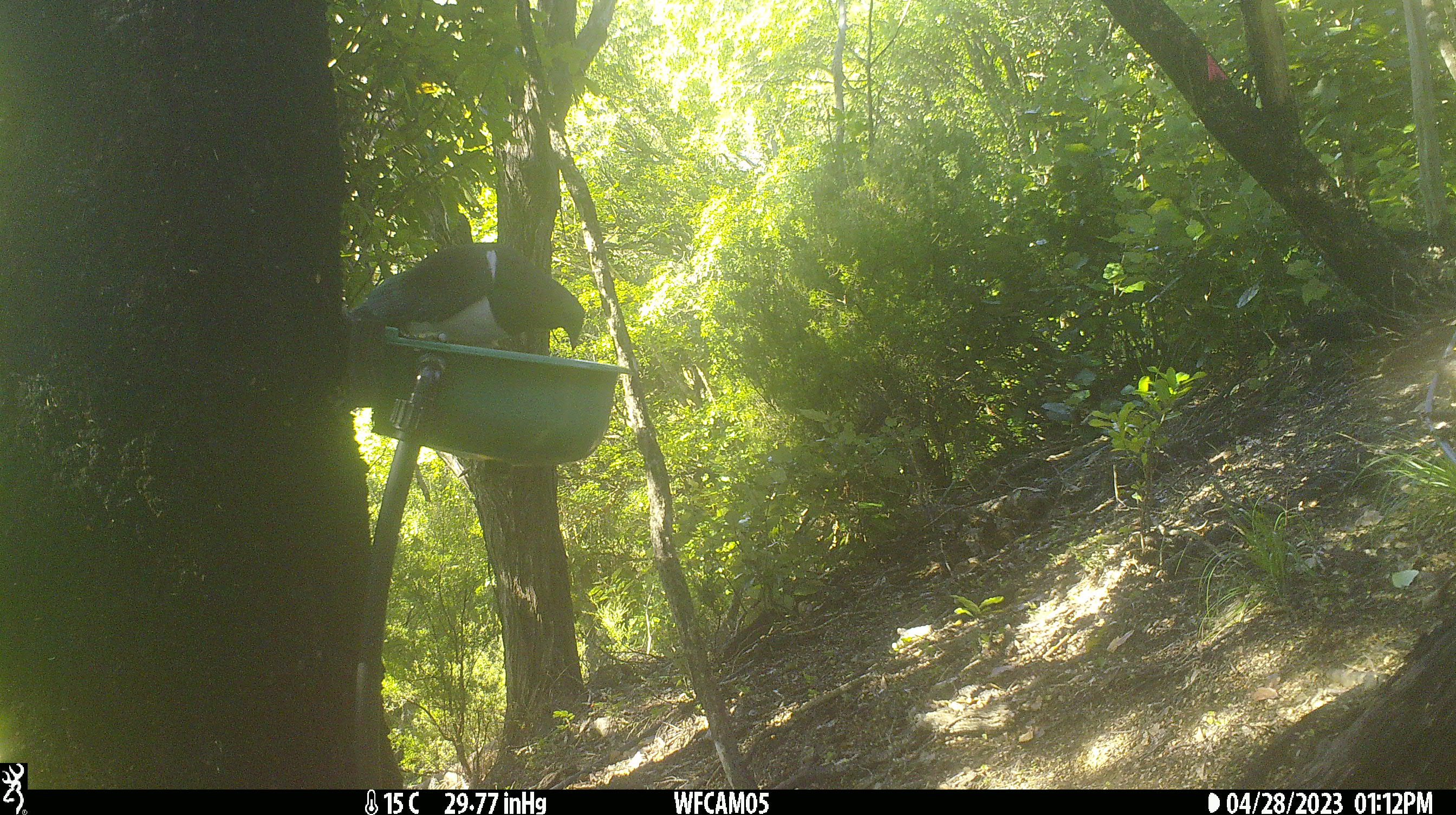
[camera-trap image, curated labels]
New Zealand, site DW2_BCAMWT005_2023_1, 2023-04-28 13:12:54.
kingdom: Animalia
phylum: Chordata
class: Aves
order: Columbiformes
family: Columbidae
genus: Hemiphaga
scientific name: Hemiphaga novaeseelandiae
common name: new zealand pigeon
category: kereru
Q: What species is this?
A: Kereru (new zealand pigeon) (Hemiphaga novaeseelandiae).